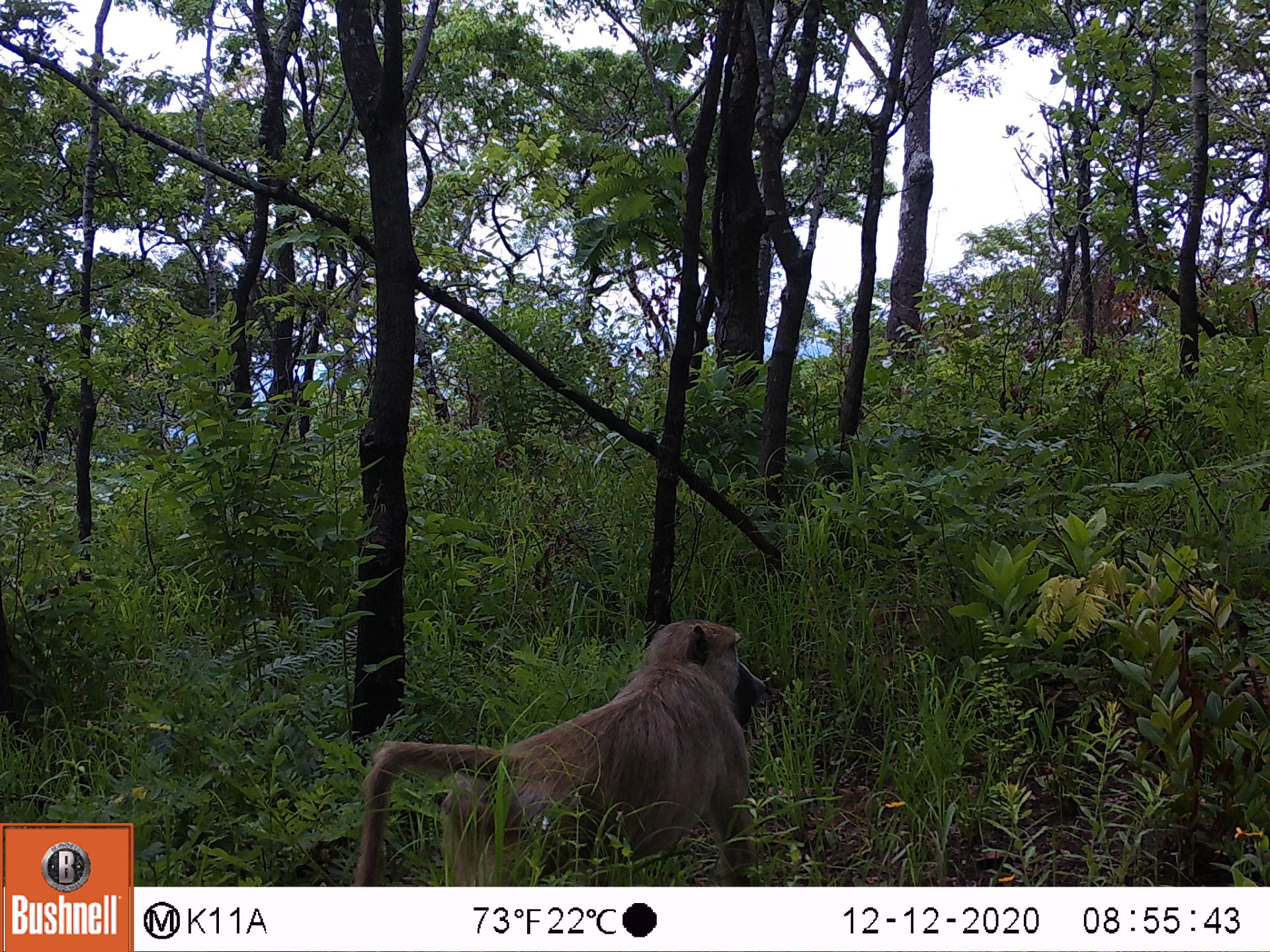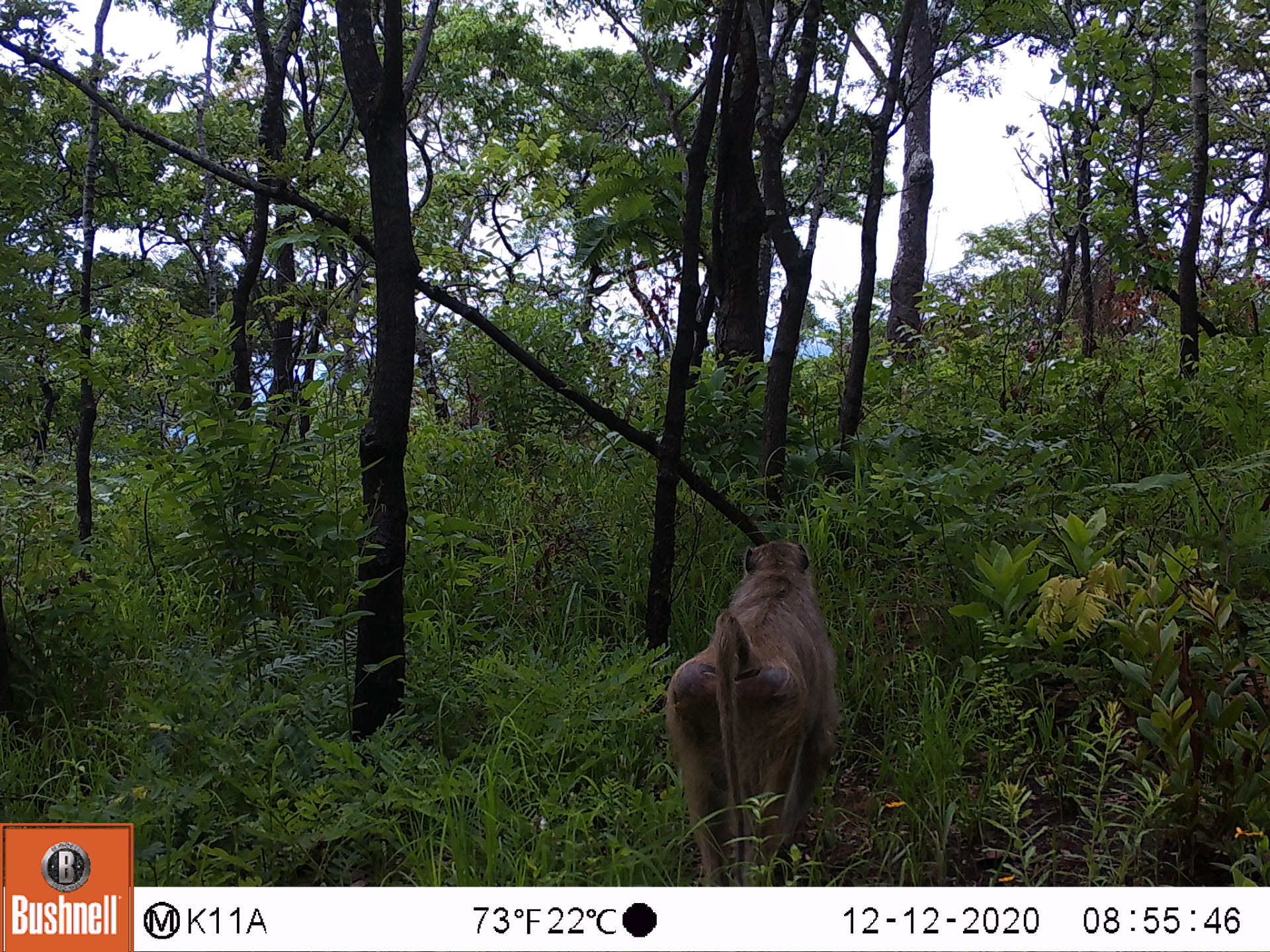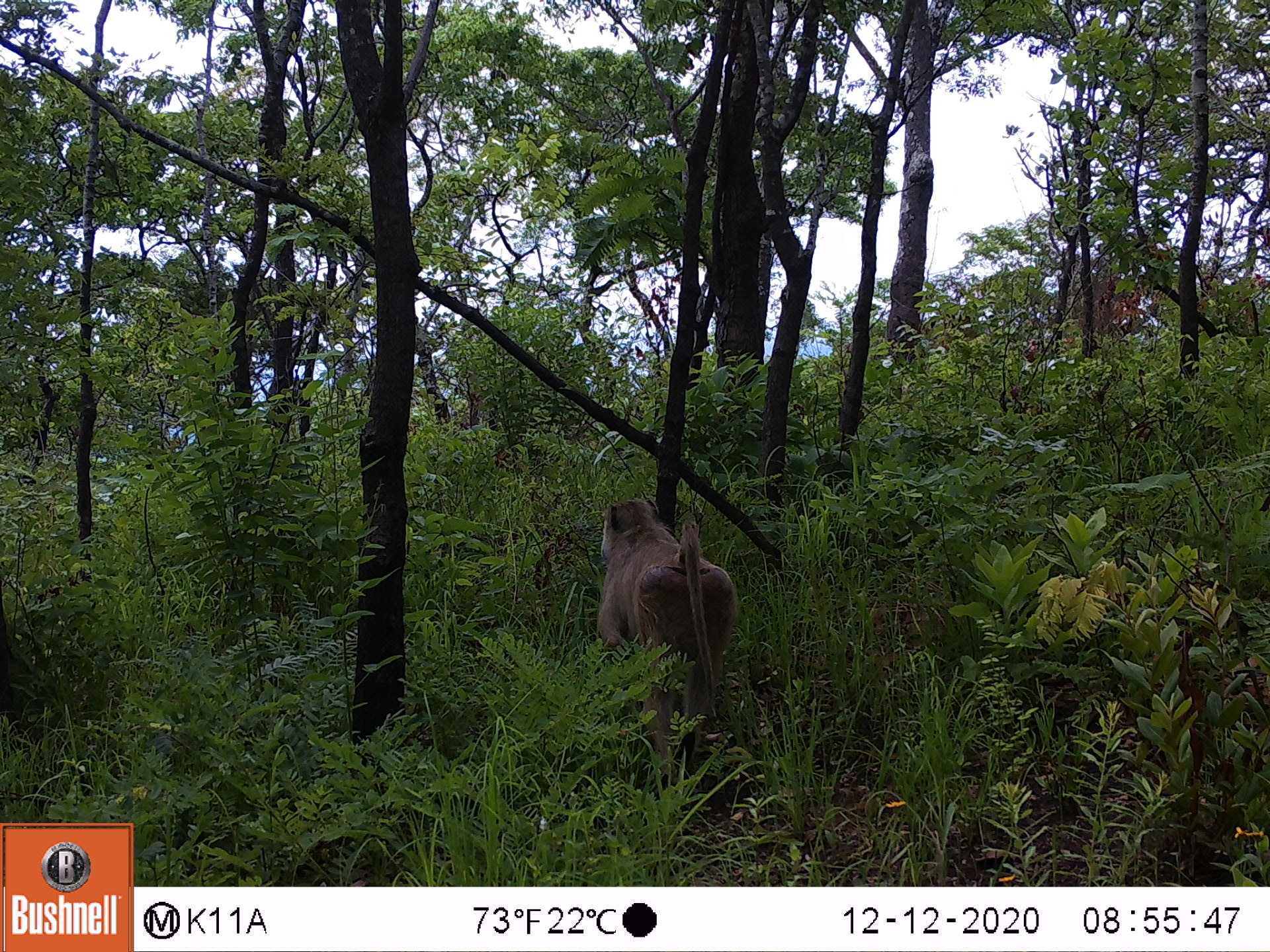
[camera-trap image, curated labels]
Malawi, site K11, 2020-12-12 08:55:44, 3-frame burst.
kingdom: Animalia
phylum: Chordata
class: Mammalia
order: Primates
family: Cercopithecidae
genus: Papio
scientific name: Papio cynocephalus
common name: yellow baboon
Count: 1.